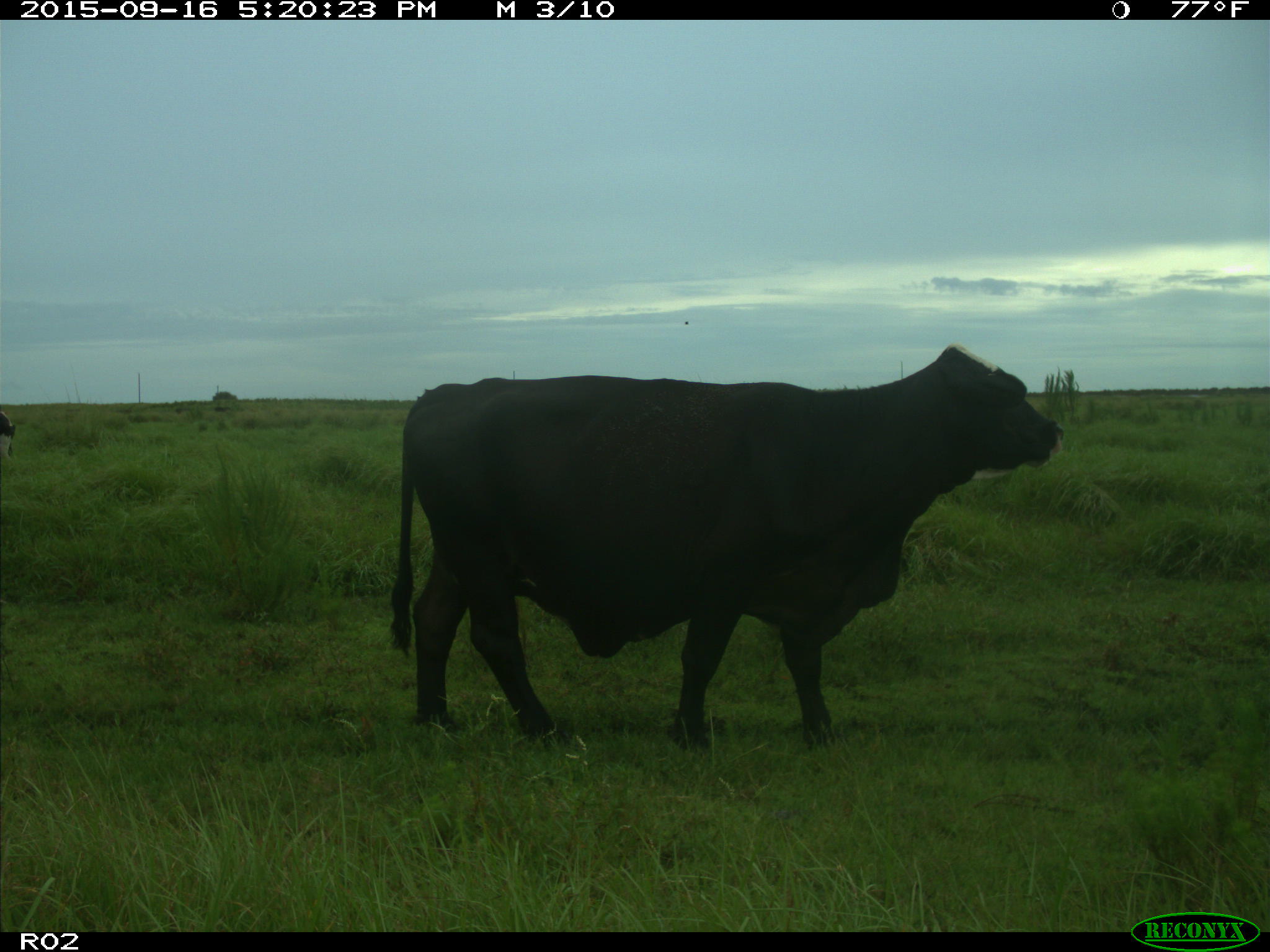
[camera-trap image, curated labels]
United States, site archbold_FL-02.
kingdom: Animalia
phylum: Chordata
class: Mammalia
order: Artiodactyla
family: Bovidae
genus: Bos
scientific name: Bos taurus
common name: domestic cow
Bos taurus (domestic cow).